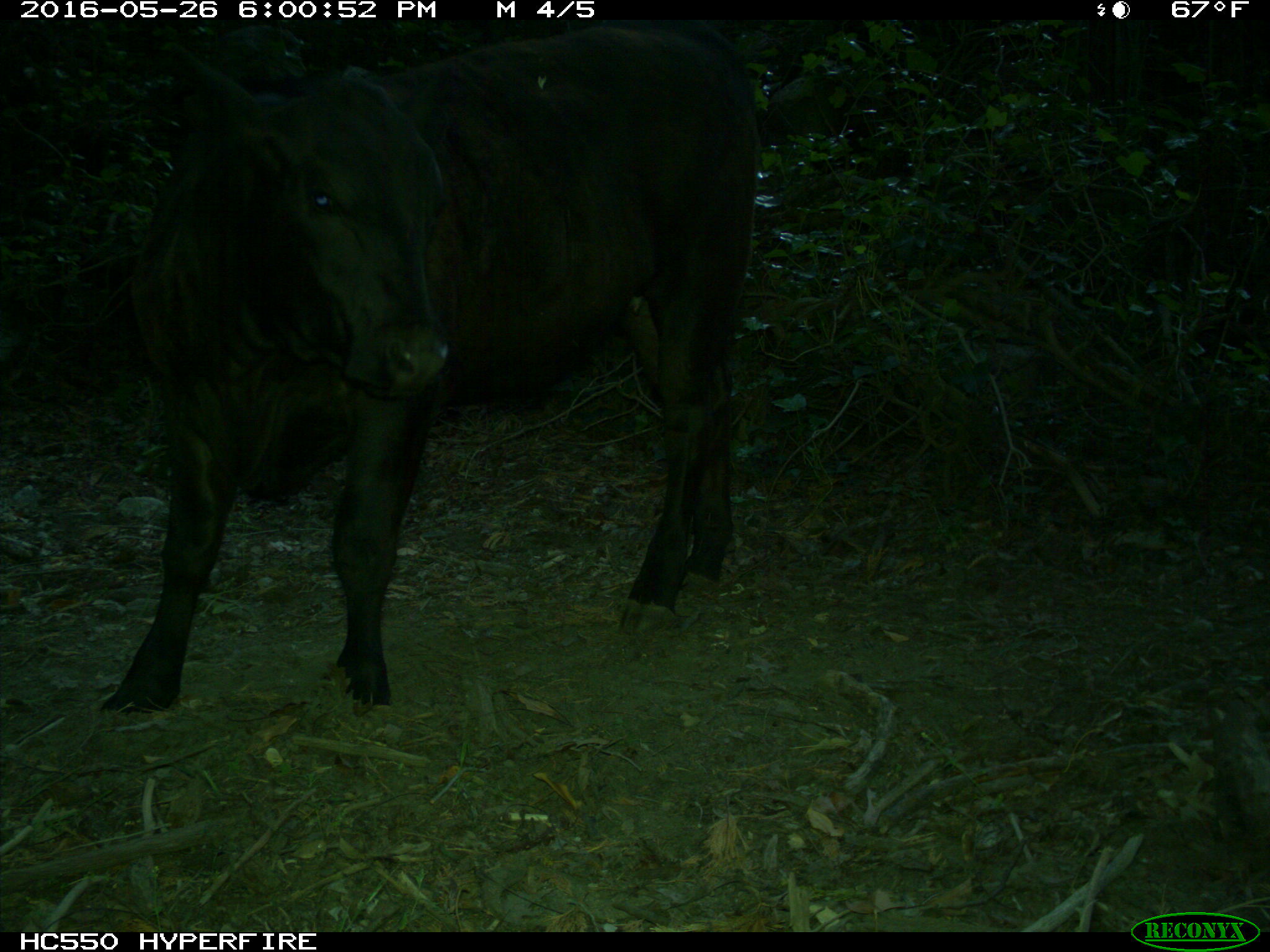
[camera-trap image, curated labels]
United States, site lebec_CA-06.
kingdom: Animalia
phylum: Chordata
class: Mammalia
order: Artiodactyla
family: Bovidae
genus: Bos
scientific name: Bos taurus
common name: domestic cow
Bos taurus (domestic cow).